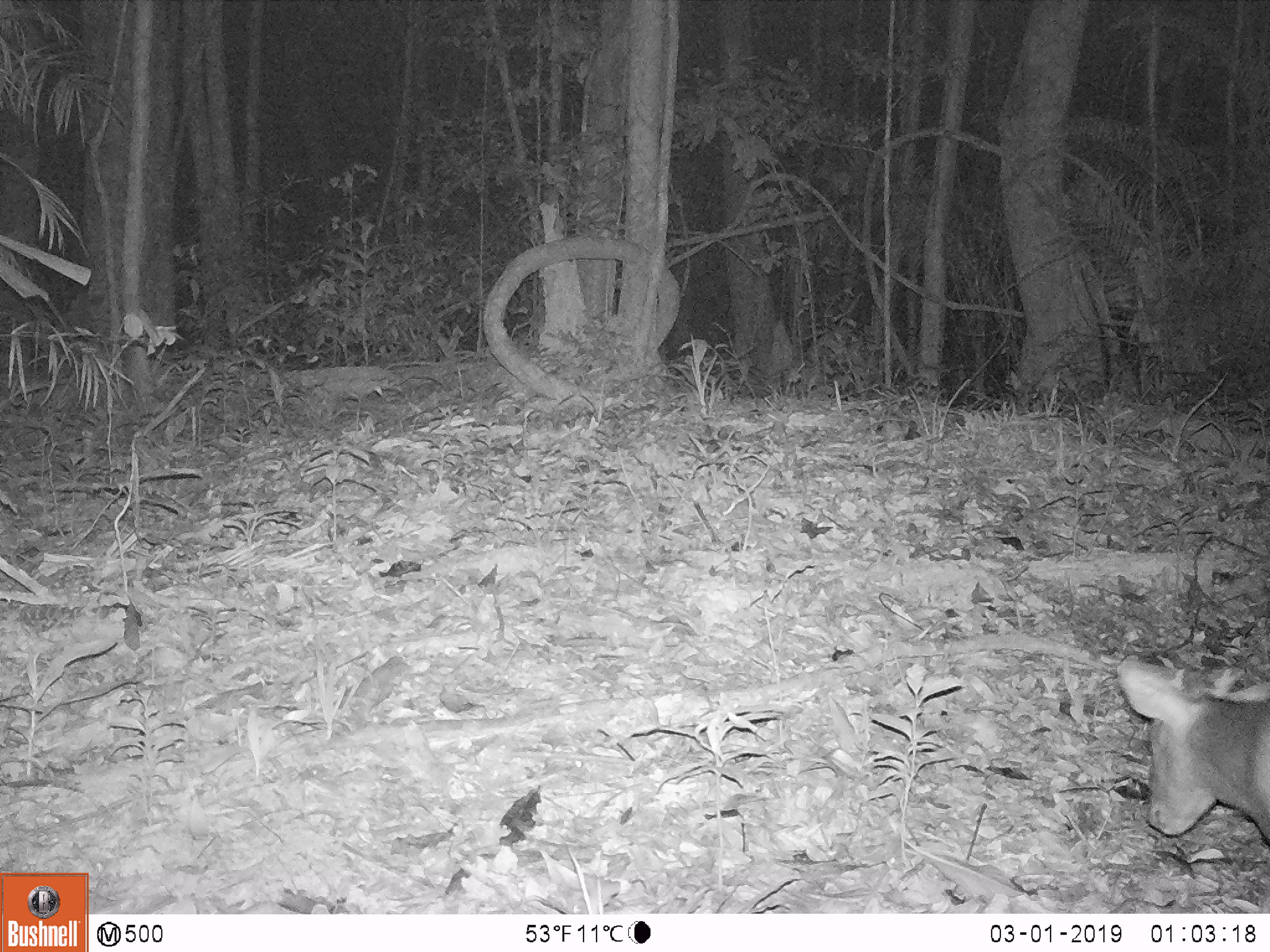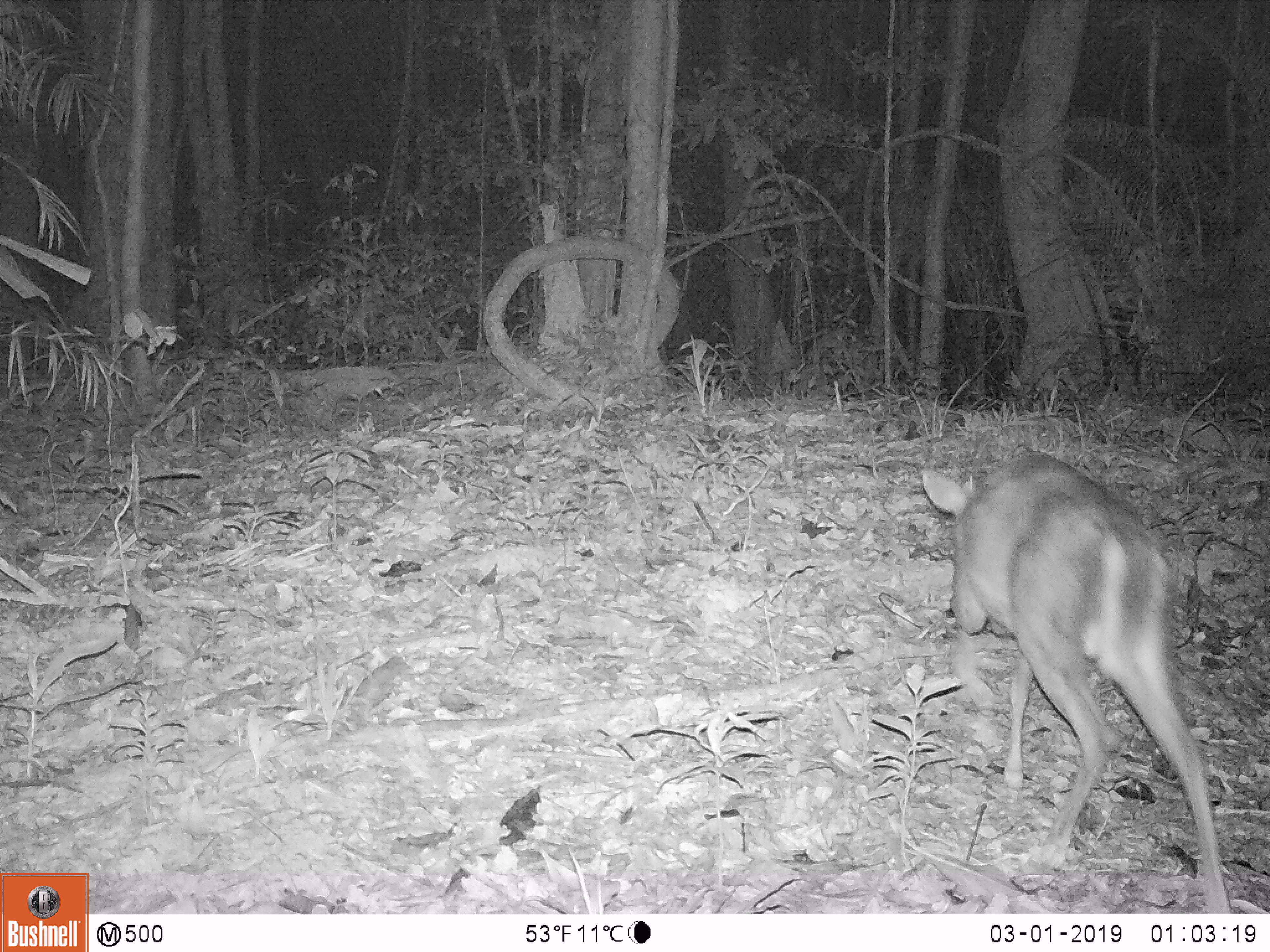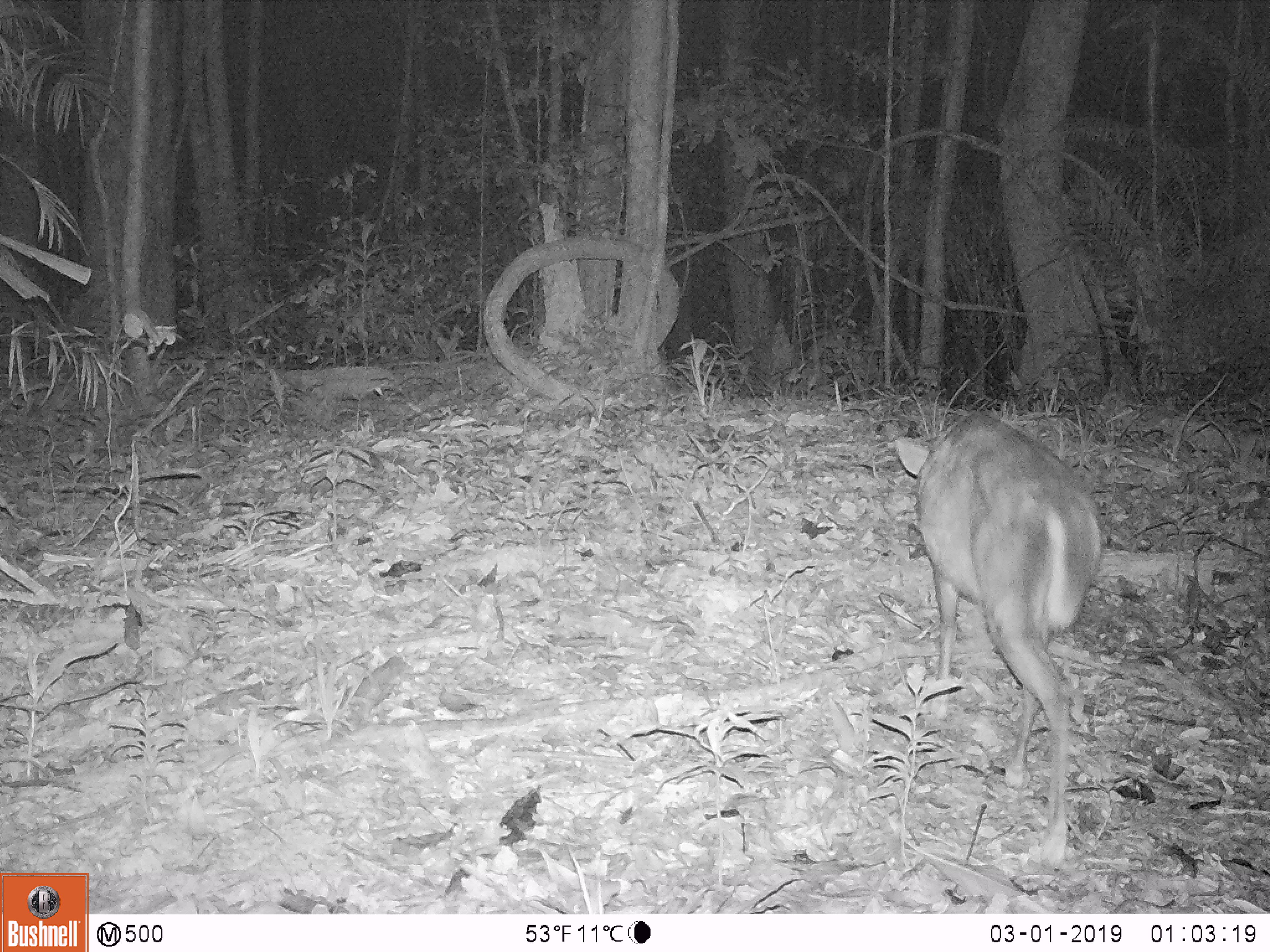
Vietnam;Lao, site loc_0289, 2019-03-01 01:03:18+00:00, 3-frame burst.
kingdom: Animalia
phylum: Chordata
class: Mammalia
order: Artiodactyla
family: Cervidae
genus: Muntiacus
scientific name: Muntiacus rooseveltorum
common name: roosevelt's muntjac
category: roosevelts muntjac group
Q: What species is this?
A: Roosevelts muntjac group (roosevelt's muntjac) (Muntiacus rooseveltorum).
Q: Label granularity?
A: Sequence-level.